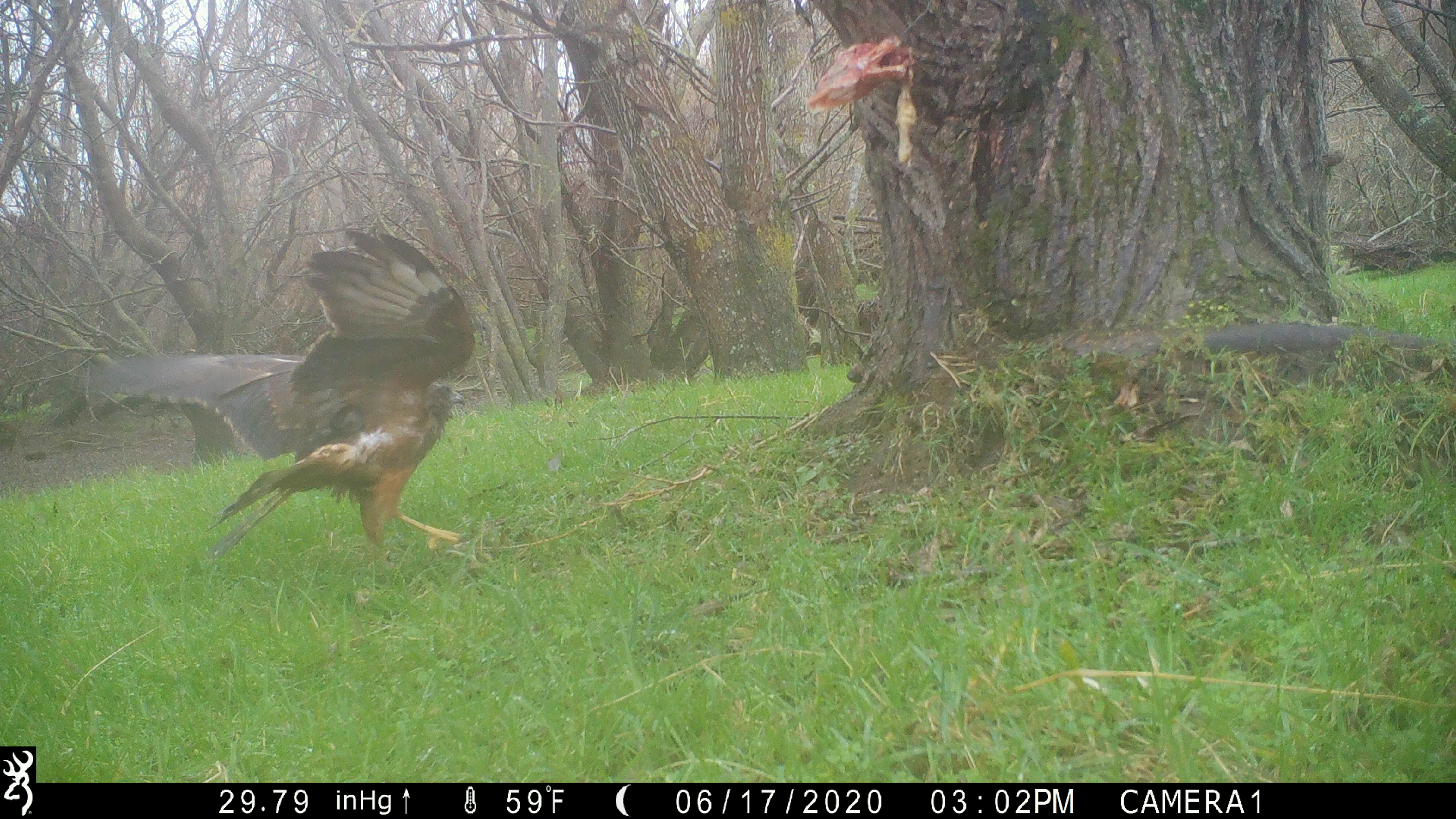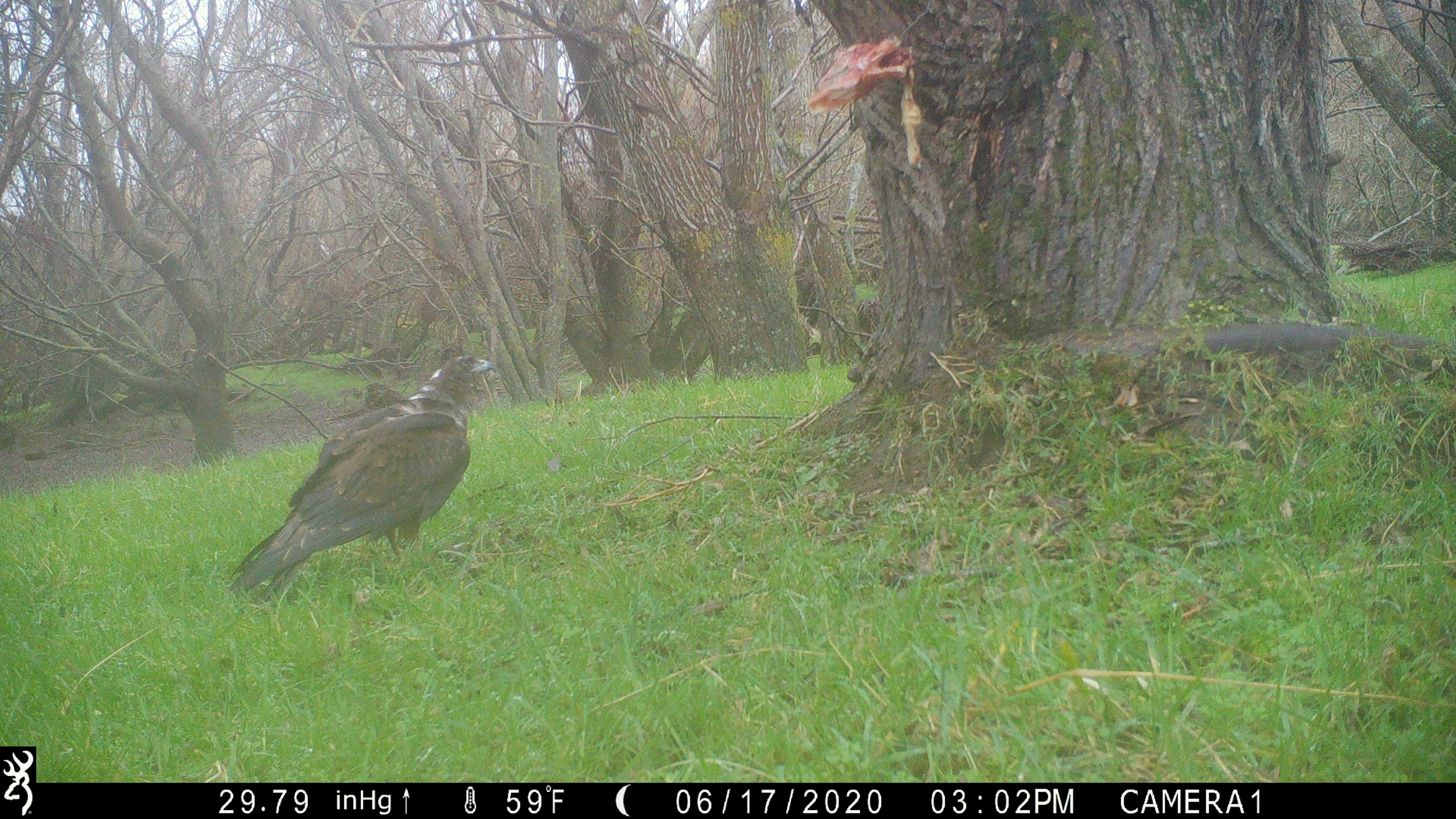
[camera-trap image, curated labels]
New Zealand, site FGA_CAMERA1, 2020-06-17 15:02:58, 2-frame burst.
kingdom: Animalia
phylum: Chordata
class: Aves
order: Accipitriformes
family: Accipitridae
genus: Circus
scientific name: Circus approximans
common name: swamp harrier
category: harrier